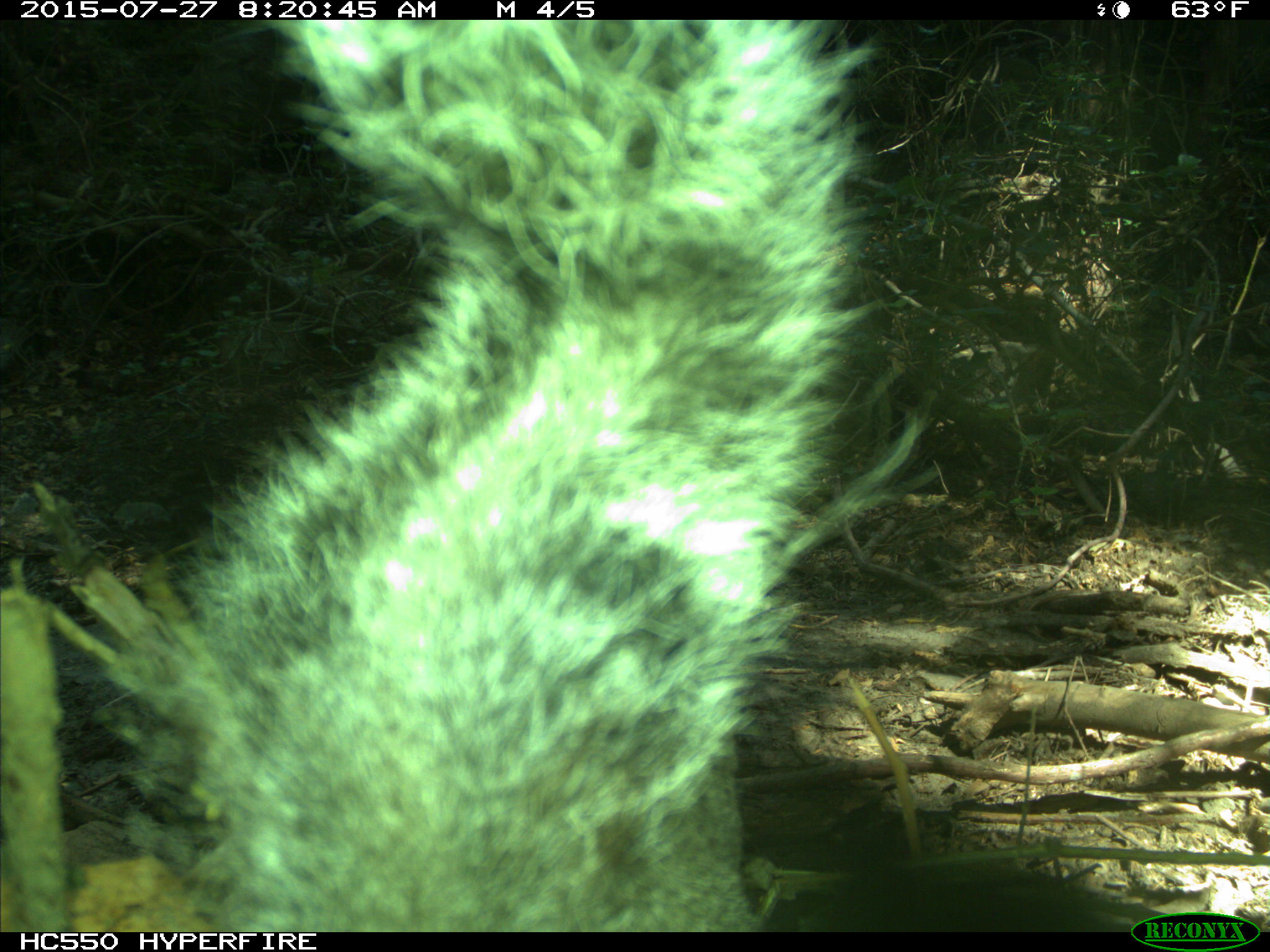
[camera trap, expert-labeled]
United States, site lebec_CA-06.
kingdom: Animalia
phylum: Chordata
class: Mammalia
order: Rodentia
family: Sciuridae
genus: Sciurus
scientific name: Sciurus carolinensis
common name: eastern gray squirrel